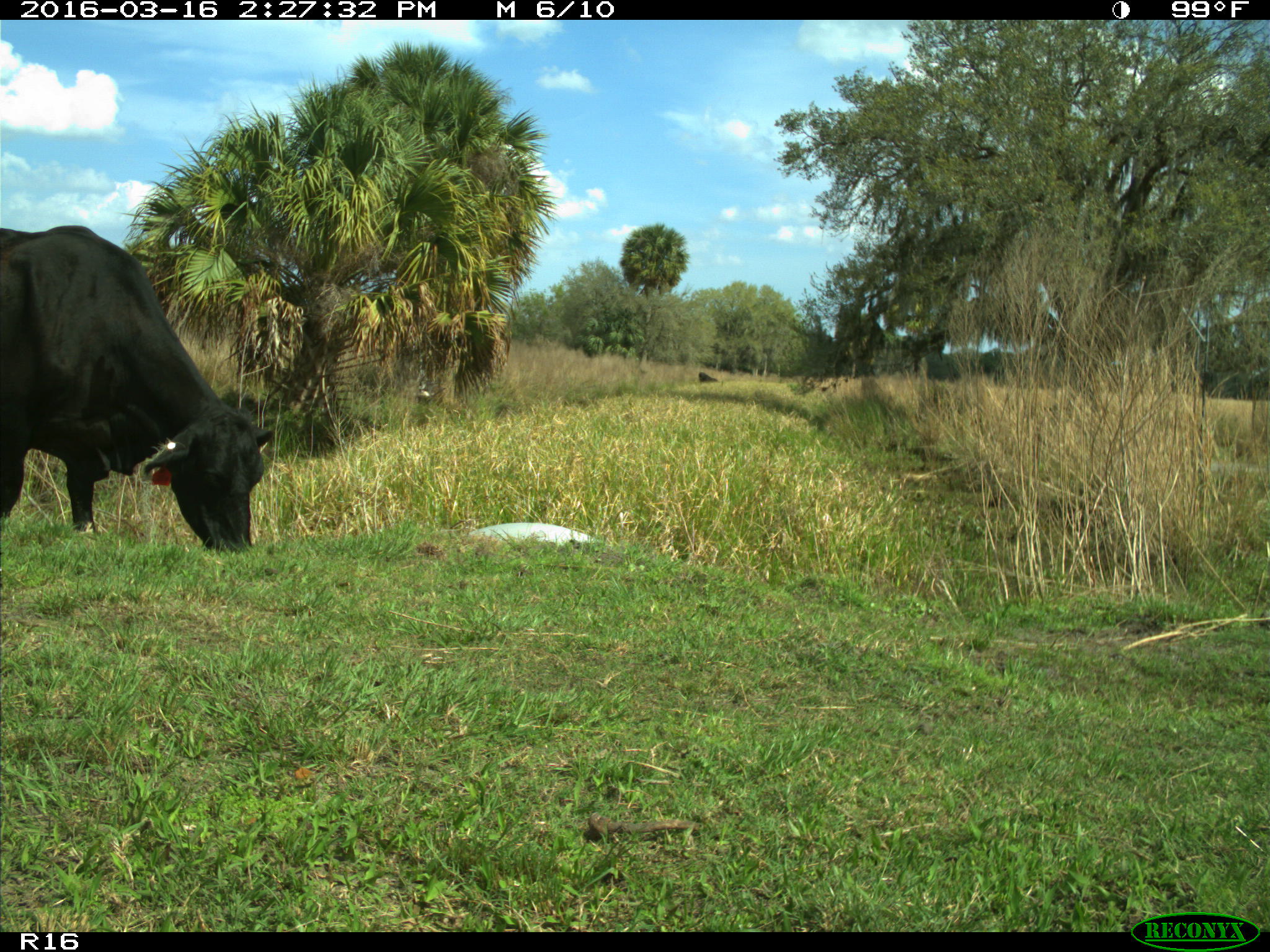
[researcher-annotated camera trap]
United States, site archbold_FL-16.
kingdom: Animalia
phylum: Chordata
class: Mammalia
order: Artiodactyla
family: Bovidae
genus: Bos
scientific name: Bos taurus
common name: domestic cow